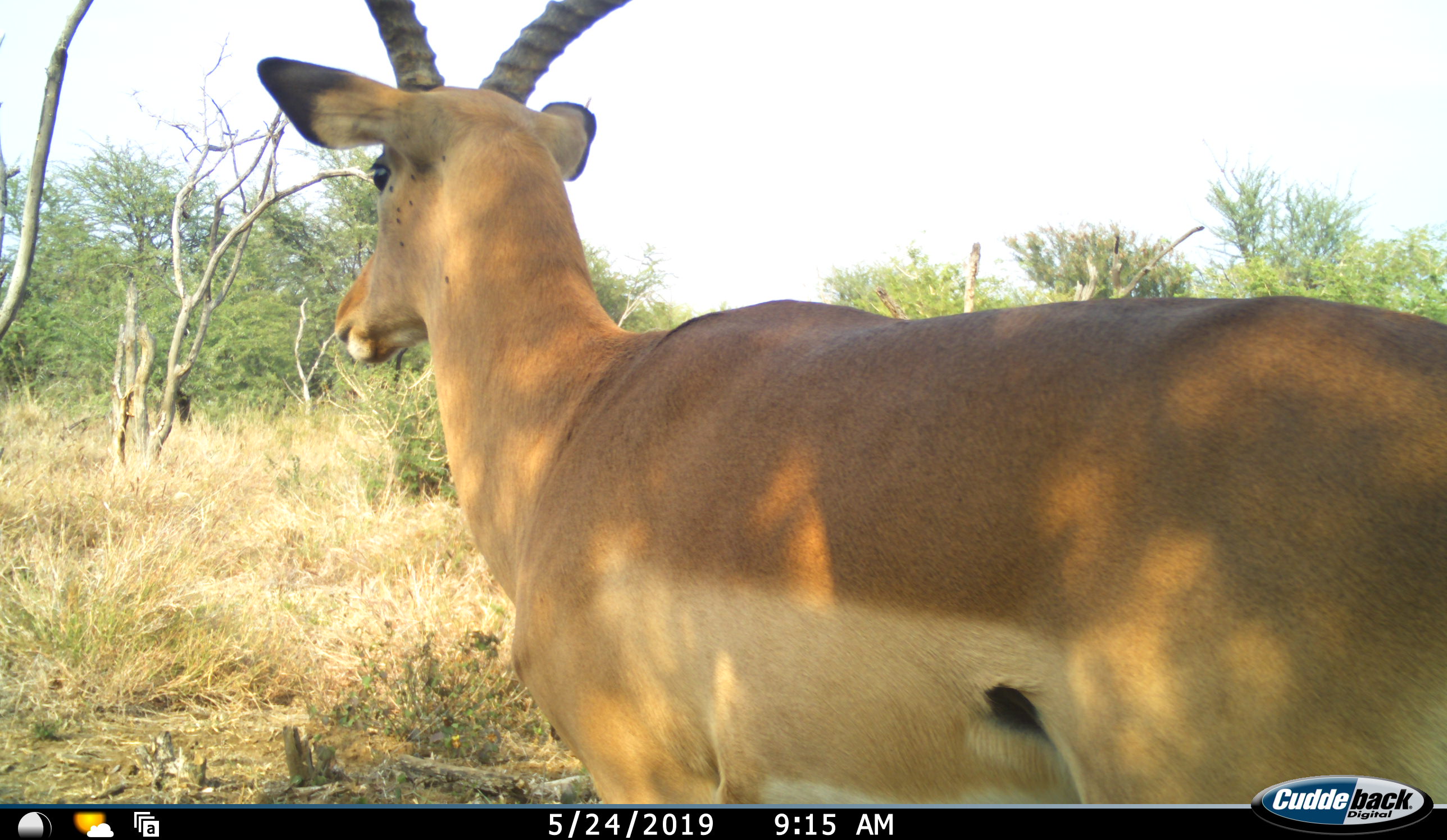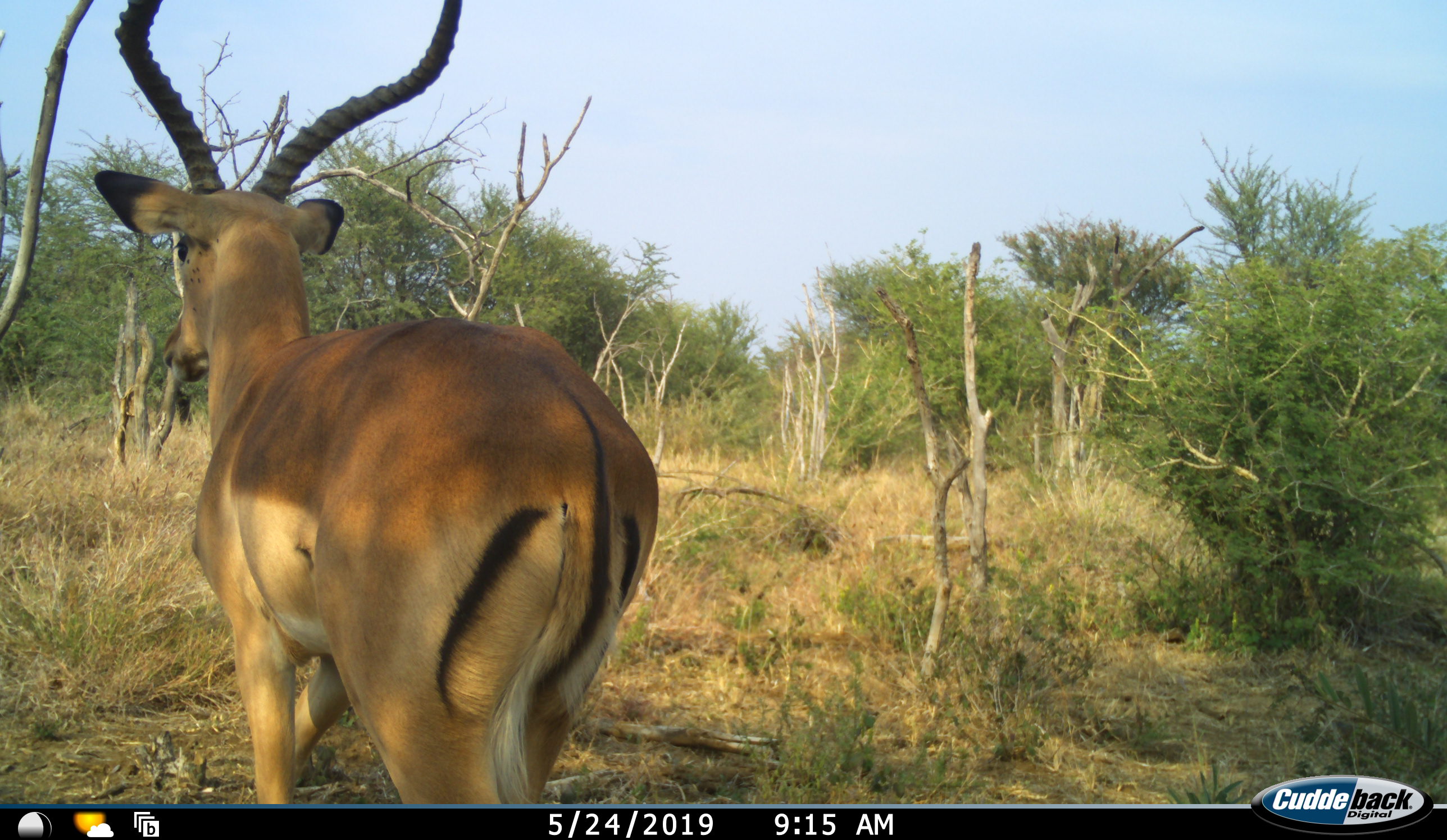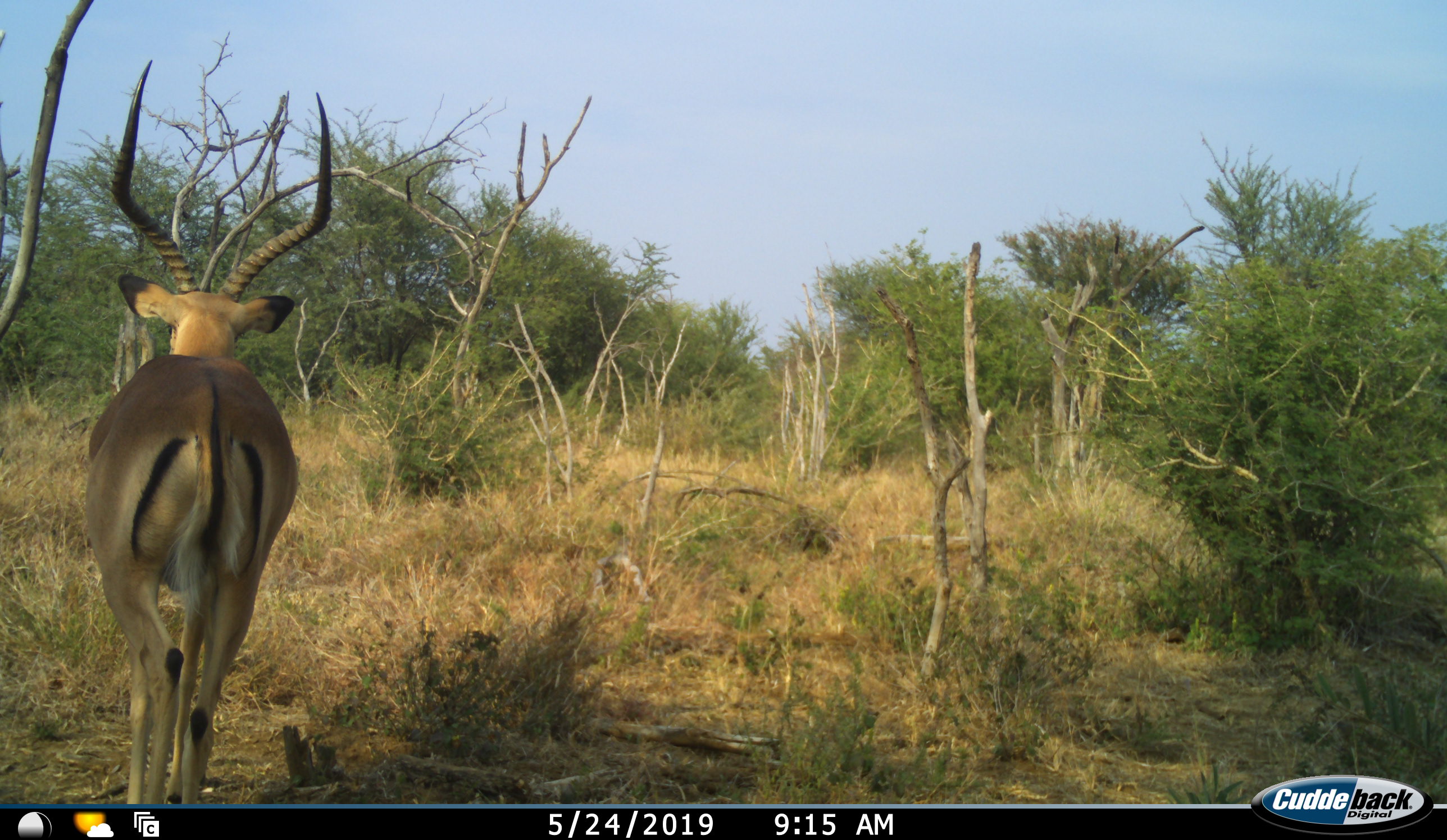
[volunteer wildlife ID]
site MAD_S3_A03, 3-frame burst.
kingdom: Animalia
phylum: Chordata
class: Mammalia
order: Artiodactyla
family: Bovidae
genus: Aepyceros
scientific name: Aepyceros melampus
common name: impala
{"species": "impala (Aepyceros melampus)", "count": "1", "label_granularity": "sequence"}